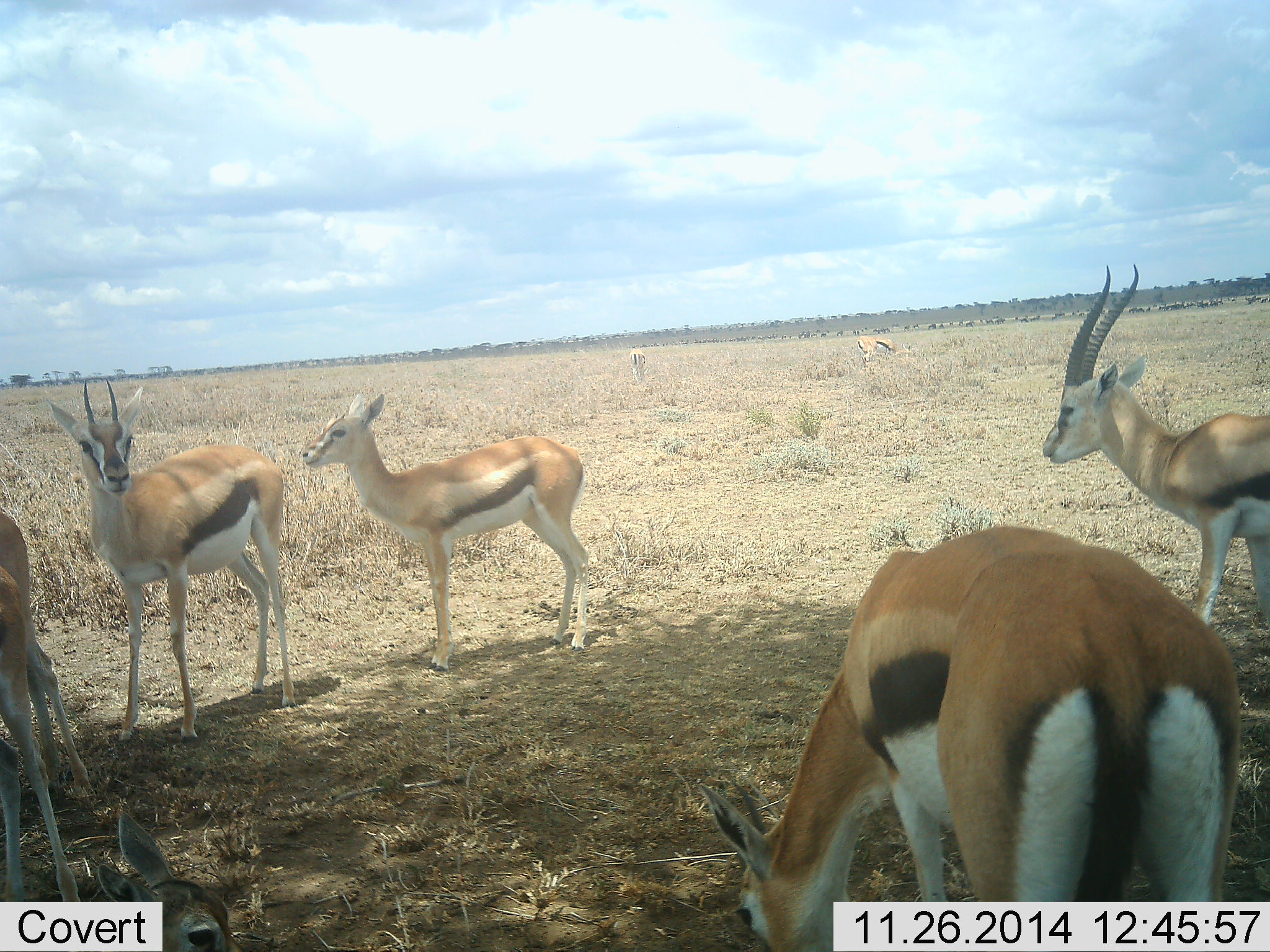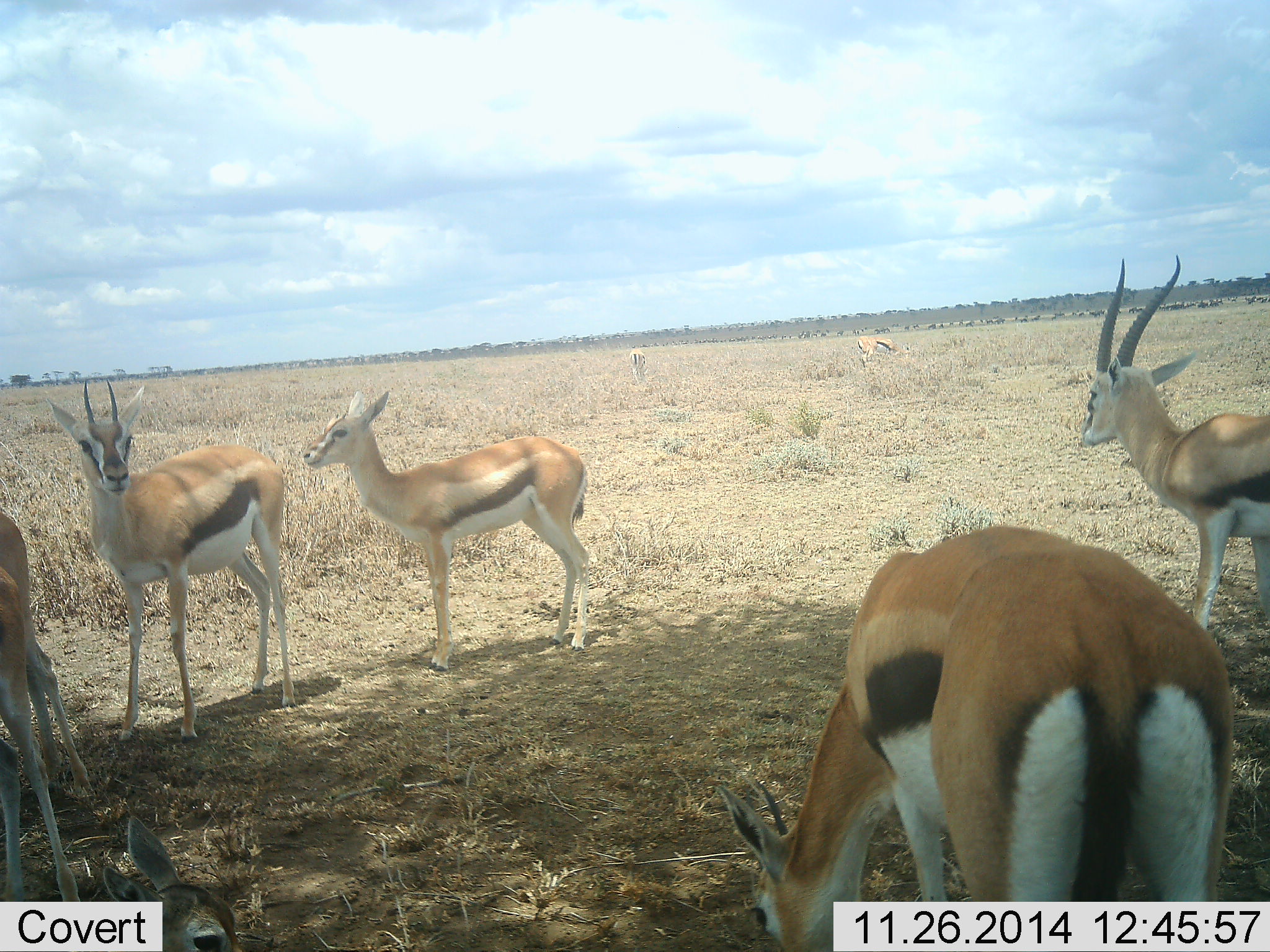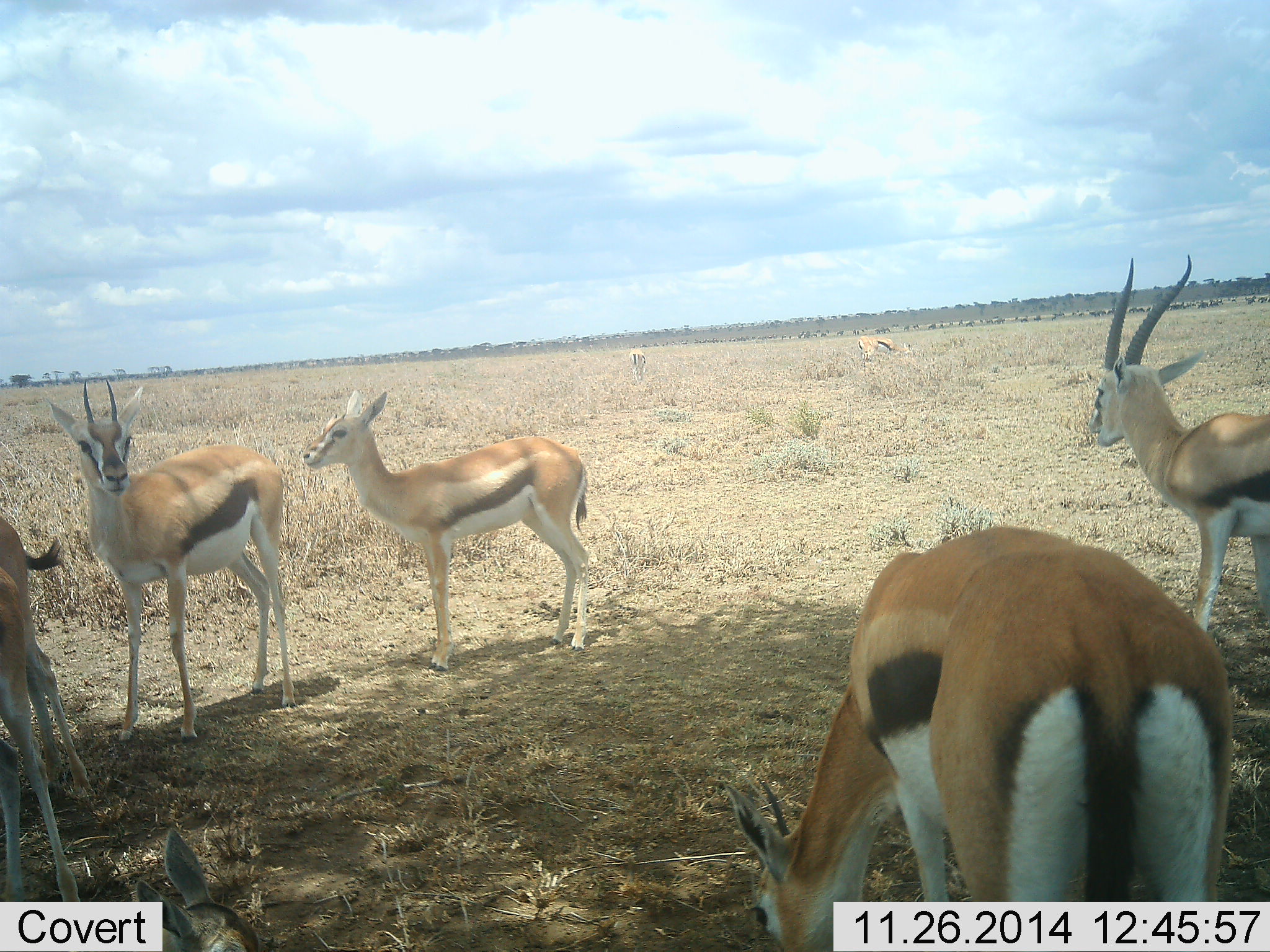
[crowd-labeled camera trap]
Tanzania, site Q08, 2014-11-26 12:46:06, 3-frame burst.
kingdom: Animalia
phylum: Chordata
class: Mammalia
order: Artiodactyla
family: Bovidae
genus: Eudorcas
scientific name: Eudorcas thomsonii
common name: thomson's gazelle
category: gazellethomsons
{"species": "gazellethomsons (thomson's gazelle) (Eudorcas thomsonii)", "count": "8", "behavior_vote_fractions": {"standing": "100%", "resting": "27%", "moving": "0%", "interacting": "0%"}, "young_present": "0%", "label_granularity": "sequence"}